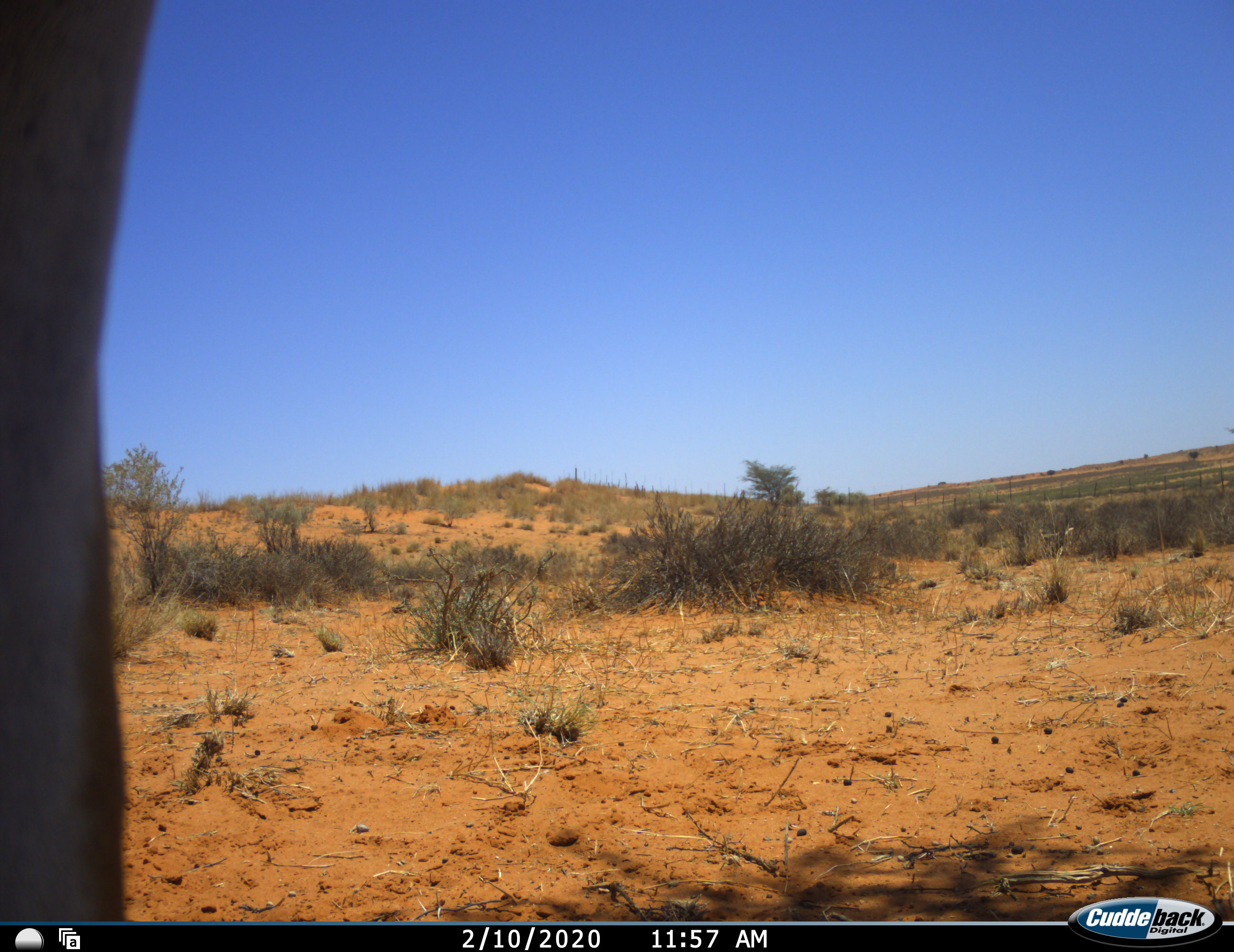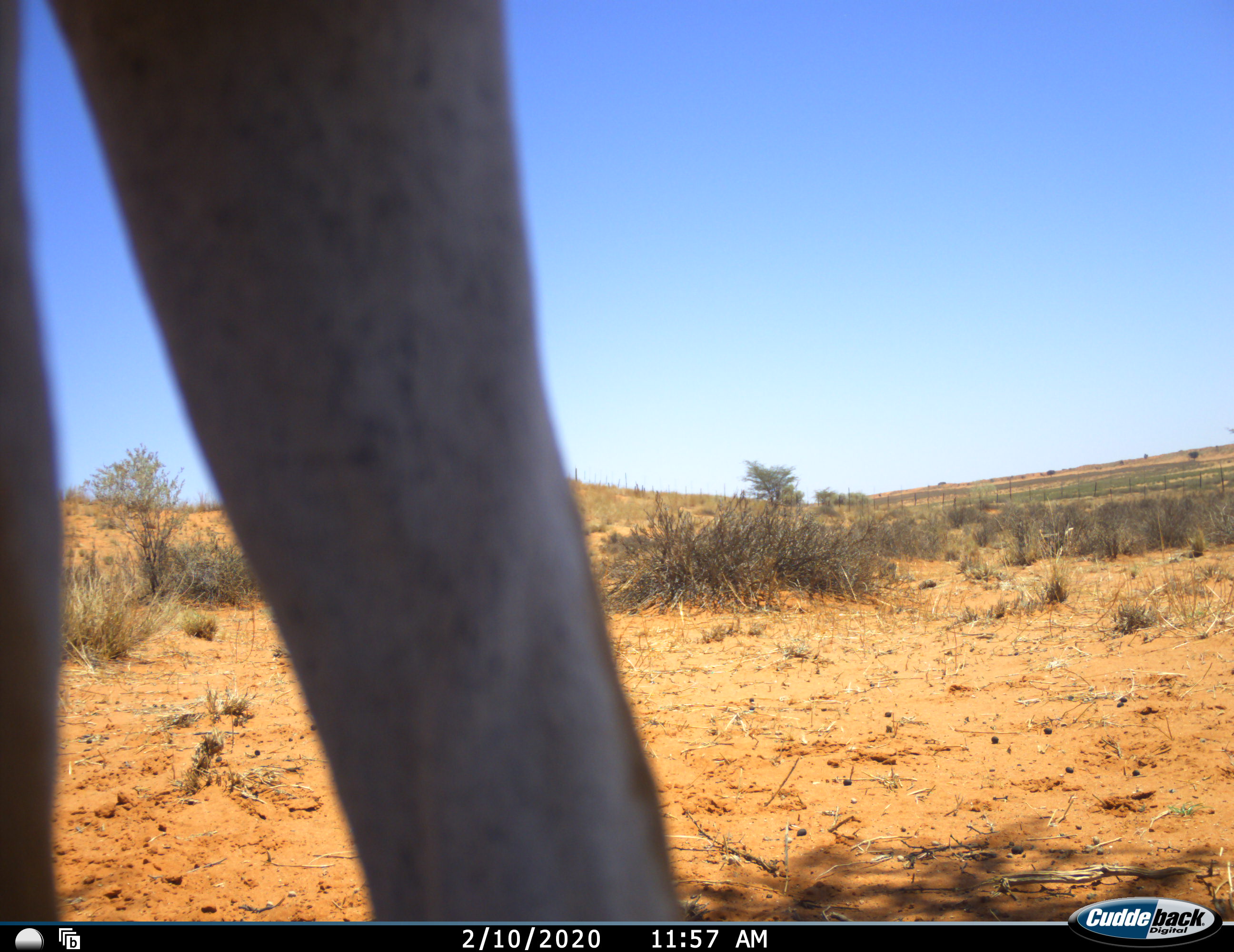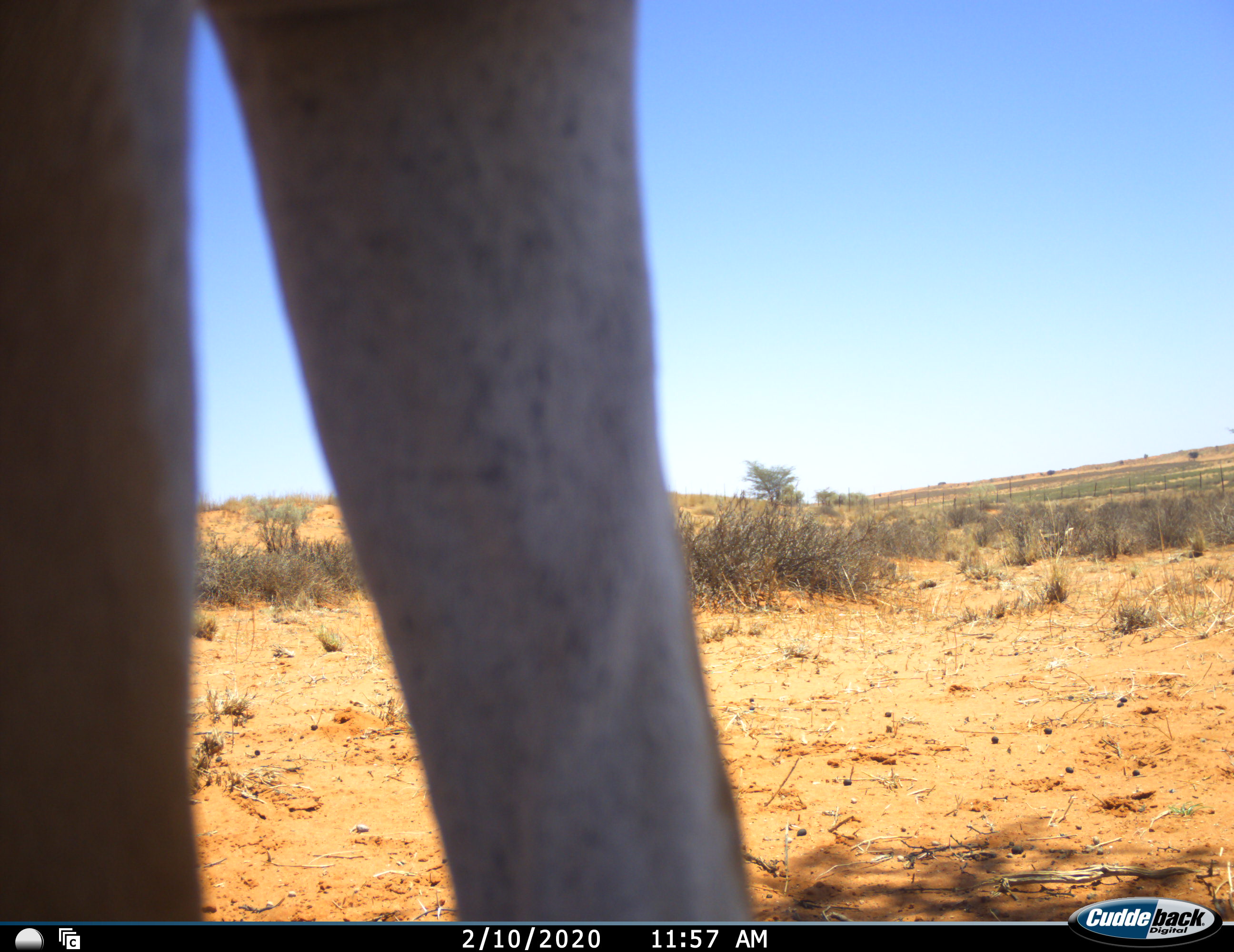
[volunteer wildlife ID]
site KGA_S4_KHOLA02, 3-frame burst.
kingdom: Animalia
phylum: Chordata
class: Mammalia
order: Artiodactyla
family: Bovidae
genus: Antidorcas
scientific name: Antidorcas marsupialis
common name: springbok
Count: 1.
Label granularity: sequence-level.